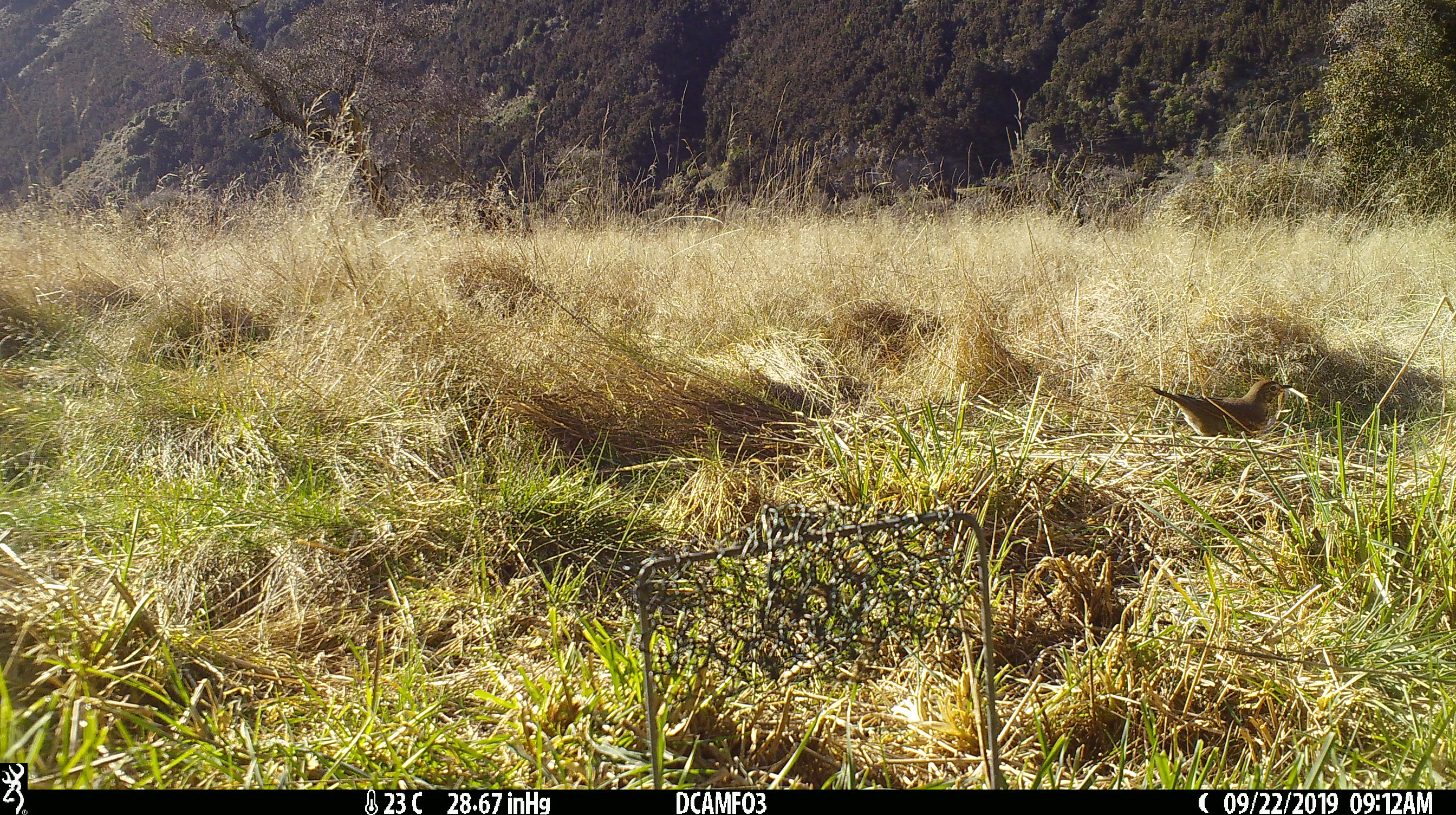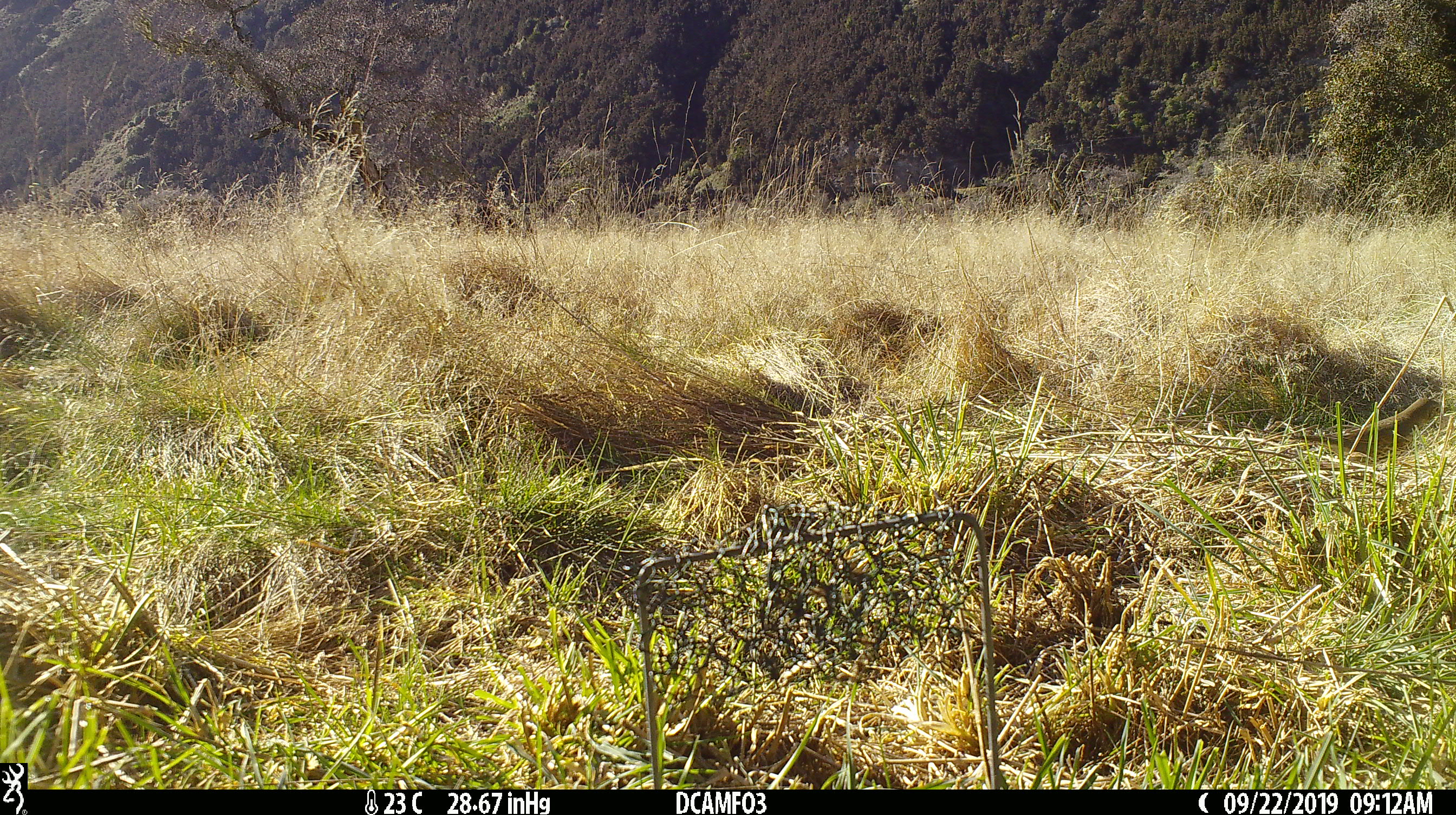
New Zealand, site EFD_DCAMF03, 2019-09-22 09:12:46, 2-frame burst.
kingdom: Animalia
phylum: Chordata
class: Aves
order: Passeriformes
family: Turdidae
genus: Turdus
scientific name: Turdus philomelos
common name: song thrush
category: thrush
Thrush (song thrush) (Turdus philomelos).